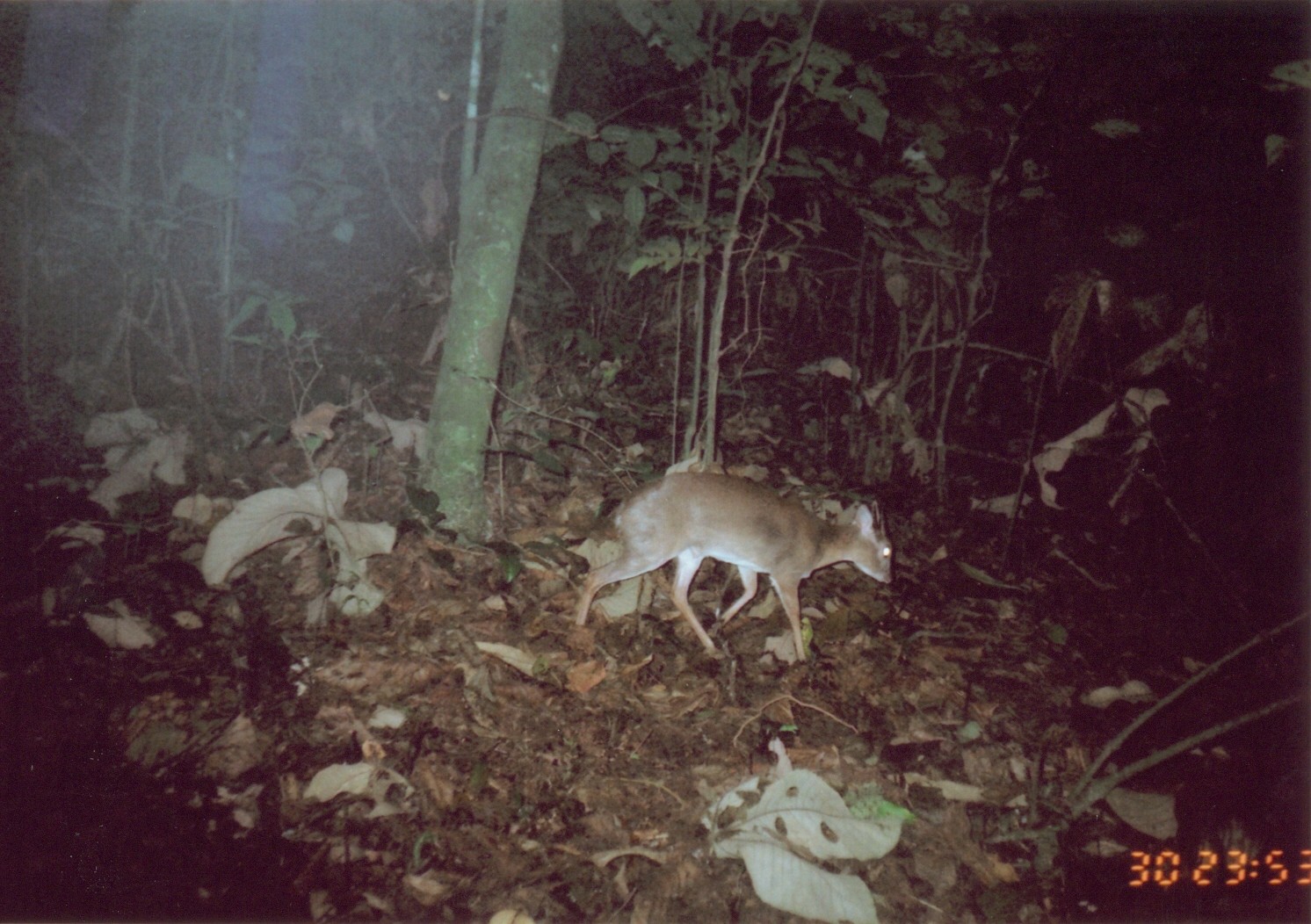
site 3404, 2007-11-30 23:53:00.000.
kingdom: Animalia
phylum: Chordata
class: Mammalia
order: Artiodactyla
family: Bovidae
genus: Nesotragus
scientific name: Nesotragus moschatus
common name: suni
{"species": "Nesotragus moschatus (suni)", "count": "1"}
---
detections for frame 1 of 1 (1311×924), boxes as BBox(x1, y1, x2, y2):
nesotragus moschatus: BBox(573, 470, 893, 667)